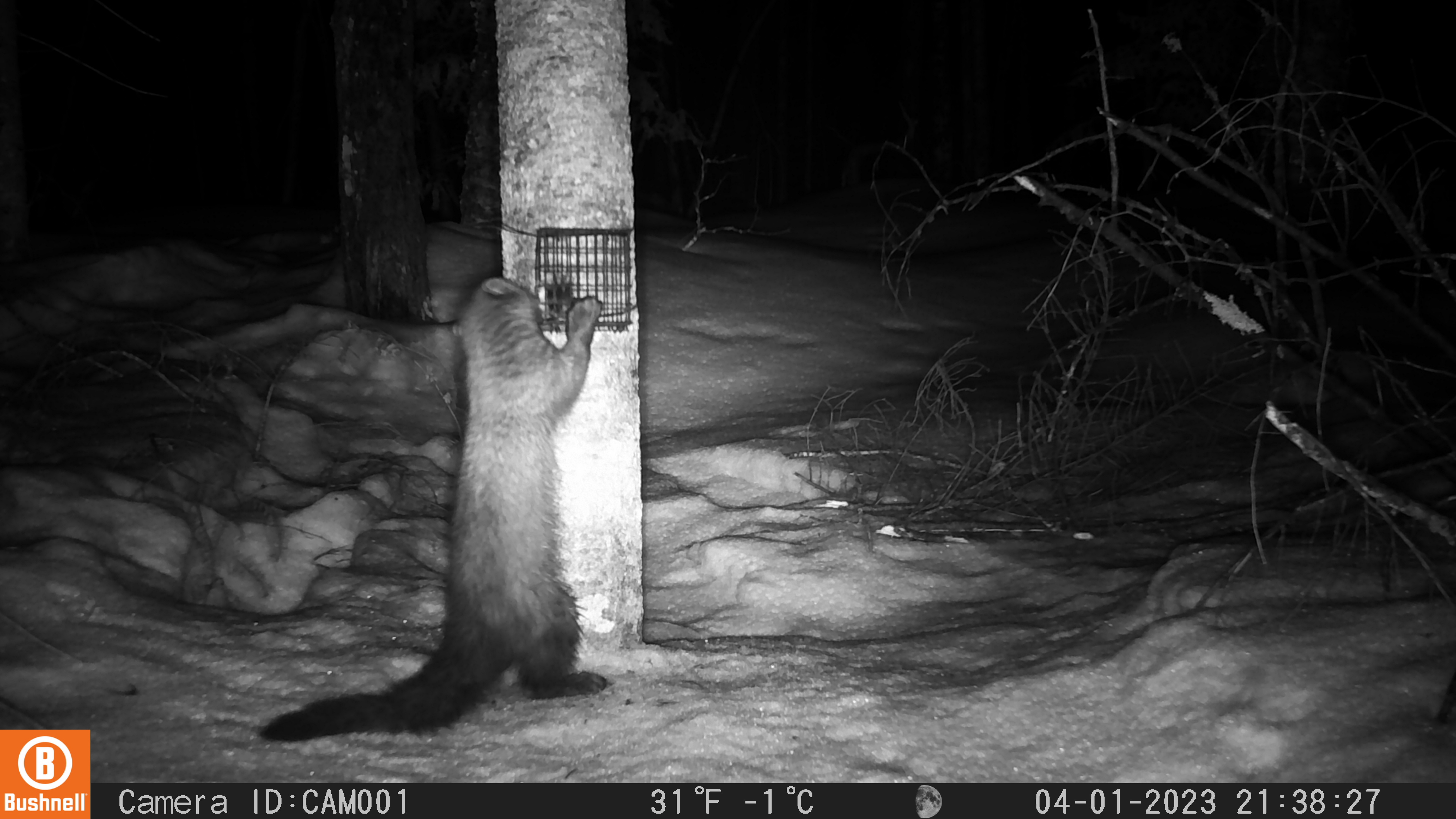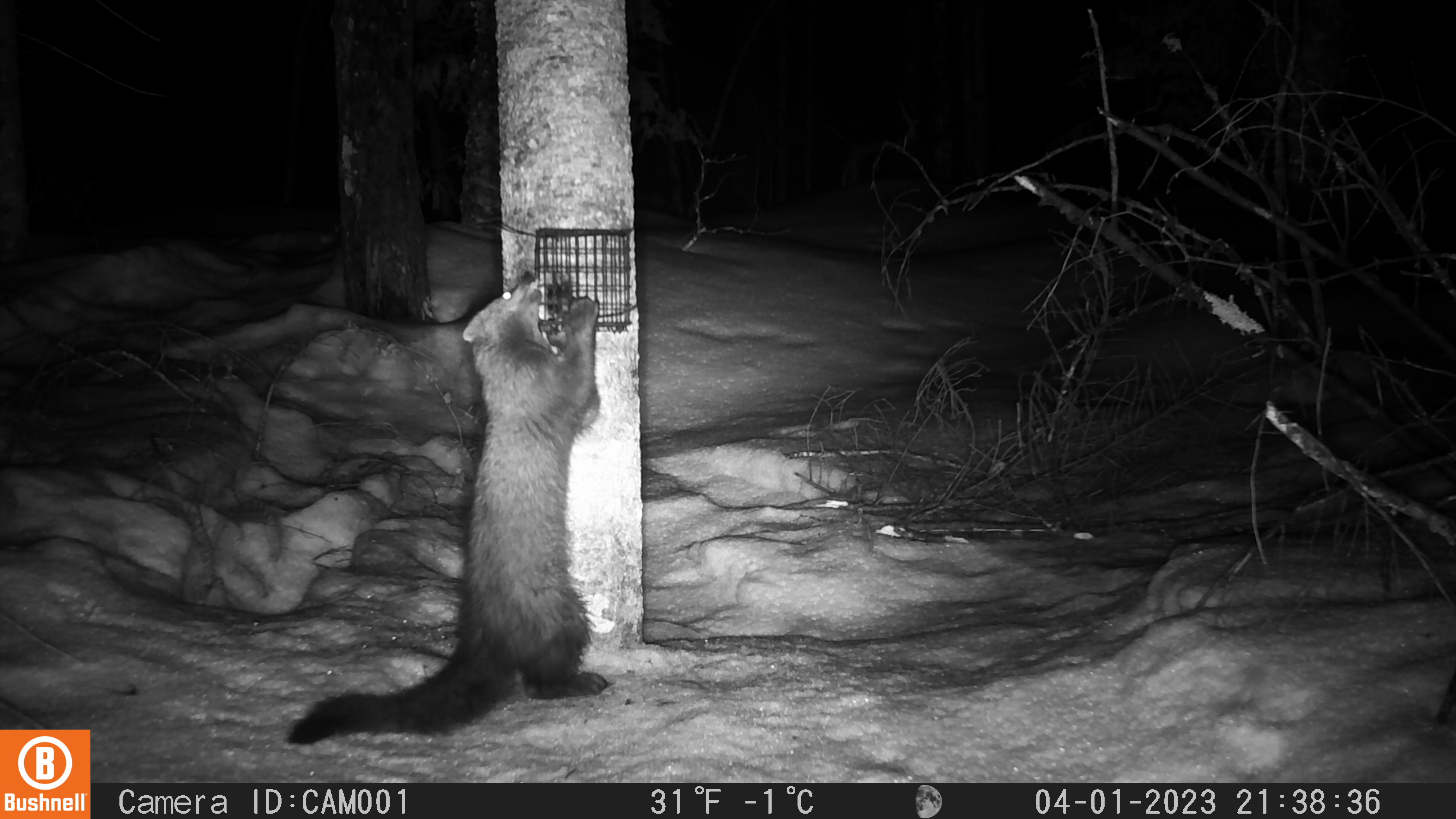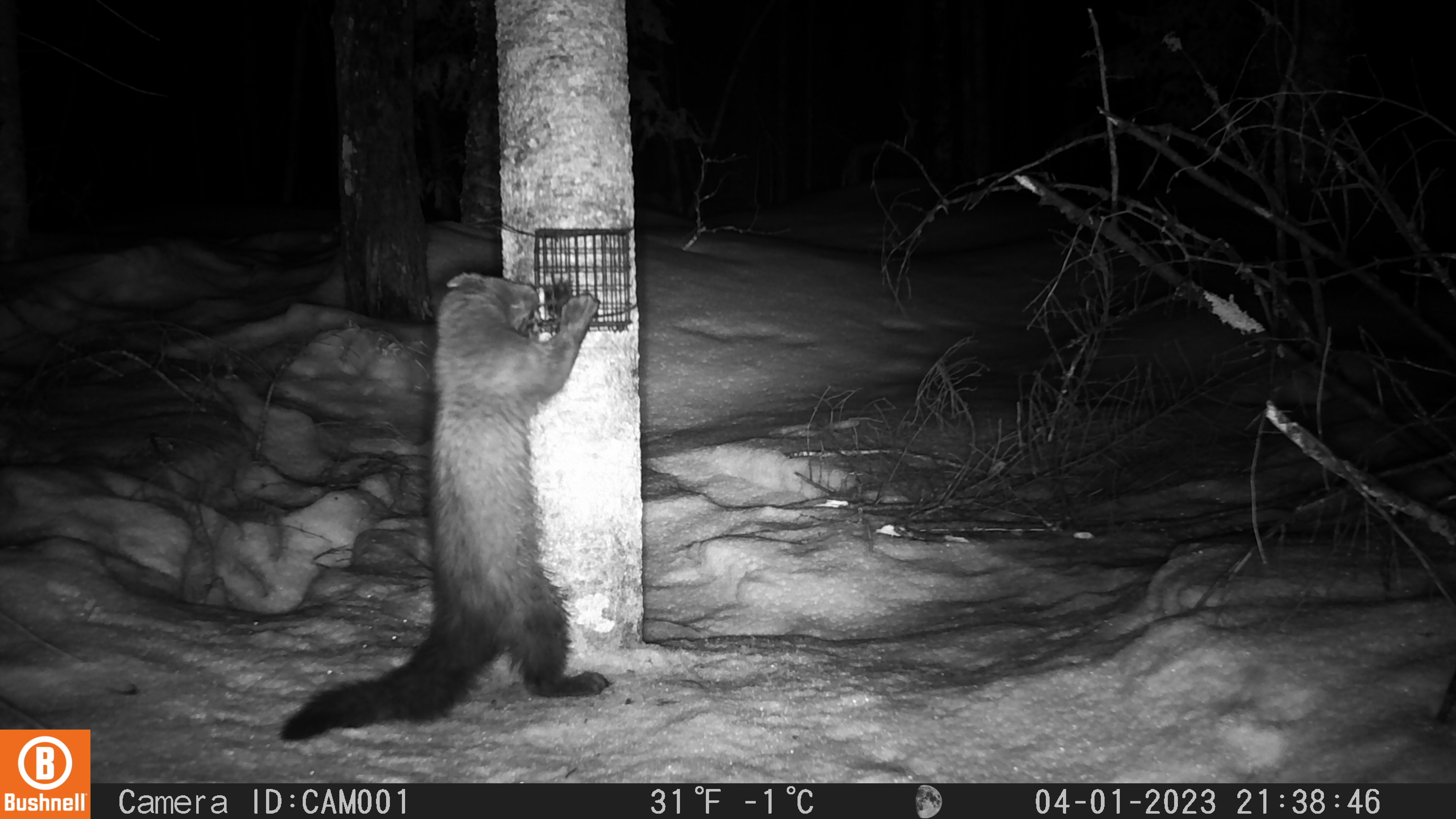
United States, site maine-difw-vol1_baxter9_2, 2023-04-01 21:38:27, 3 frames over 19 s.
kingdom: Animalia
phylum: Chordata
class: Mammalia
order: Carnivora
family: Mustelidae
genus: Pekania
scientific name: Pekania pennanti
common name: fisher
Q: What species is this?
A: Fisher (Pekania pennanti).